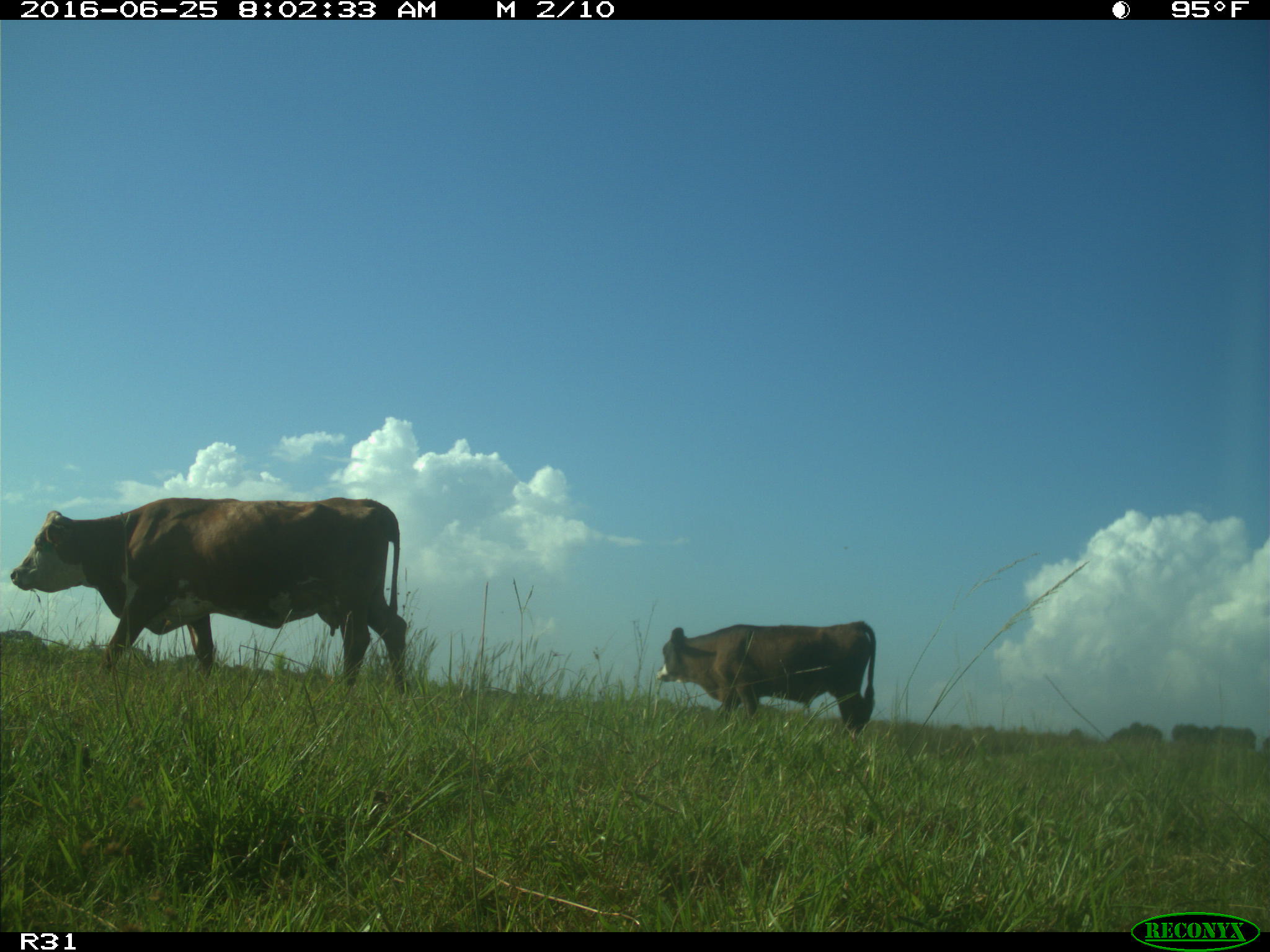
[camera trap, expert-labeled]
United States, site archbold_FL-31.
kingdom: Animalia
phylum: Chordata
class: Mammalia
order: Artiodactyla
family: Bovidae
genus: Bos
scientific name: Bos taurus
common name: domestic cow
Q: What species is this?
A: Bos taurus (domestic cow).